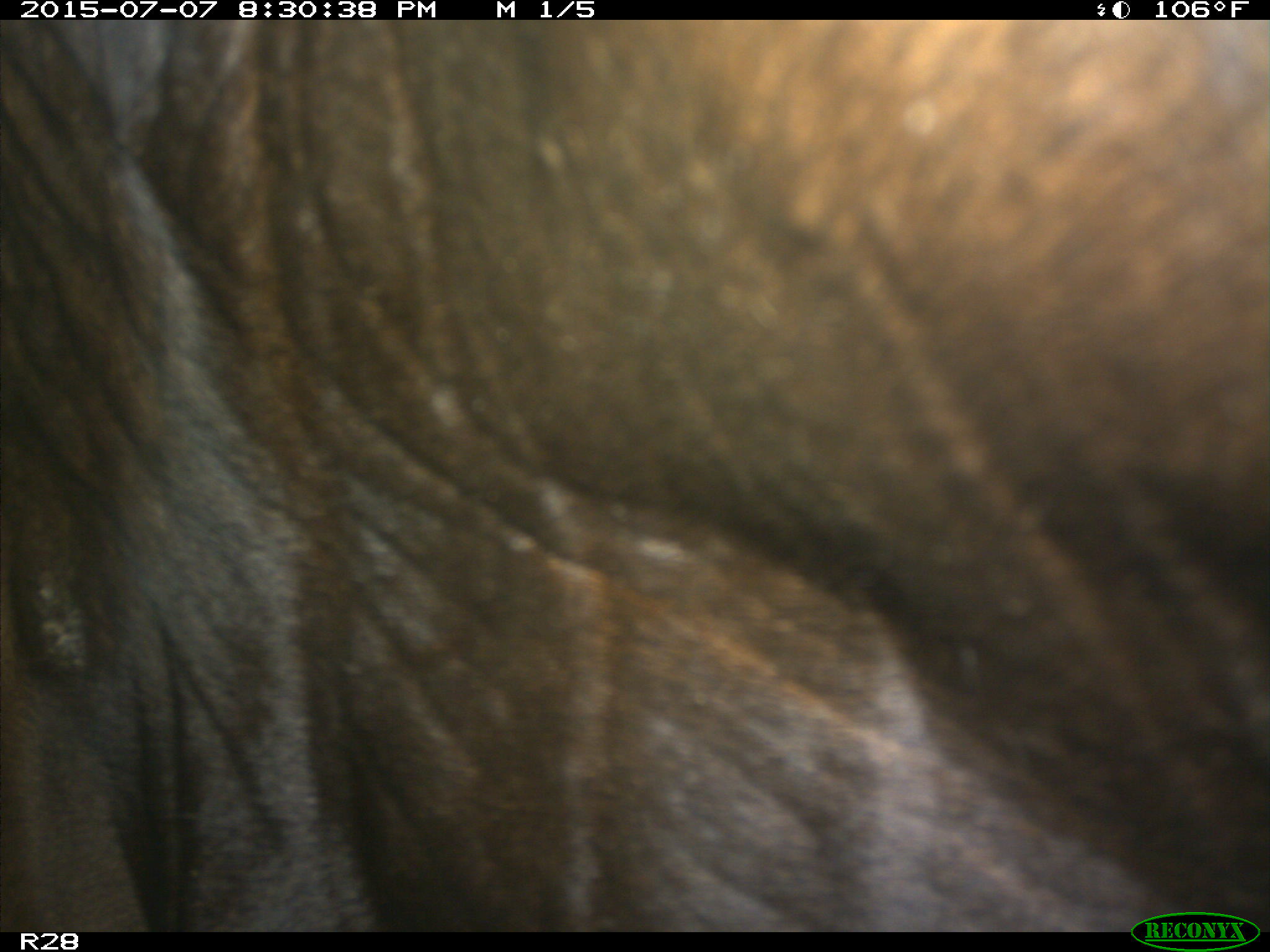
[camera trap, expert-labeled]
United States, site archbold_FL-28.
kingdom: Animalia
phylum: Chordata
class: Mammalia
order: Artiodactyla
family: Bovidae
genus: Bos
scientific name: Bos taurus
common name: domestic cow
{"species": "Bos taurus (domestic cow)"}